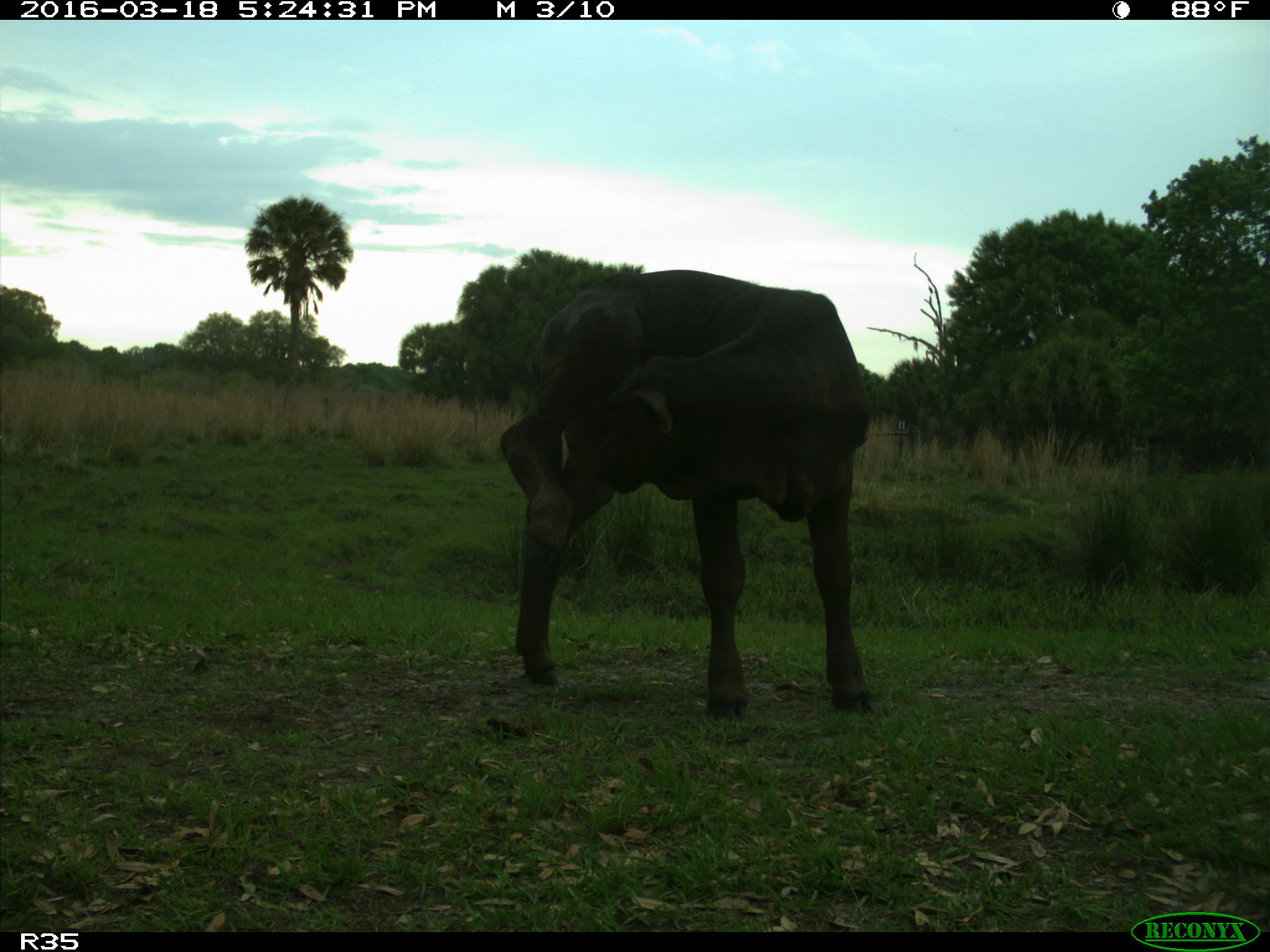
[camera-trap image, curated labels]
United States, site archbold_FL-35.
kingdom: Animalia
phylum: Chordata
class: Mammalia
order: Artiodactyla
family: Bovidae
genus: Bos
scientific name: Bos taurus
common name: domestic cow